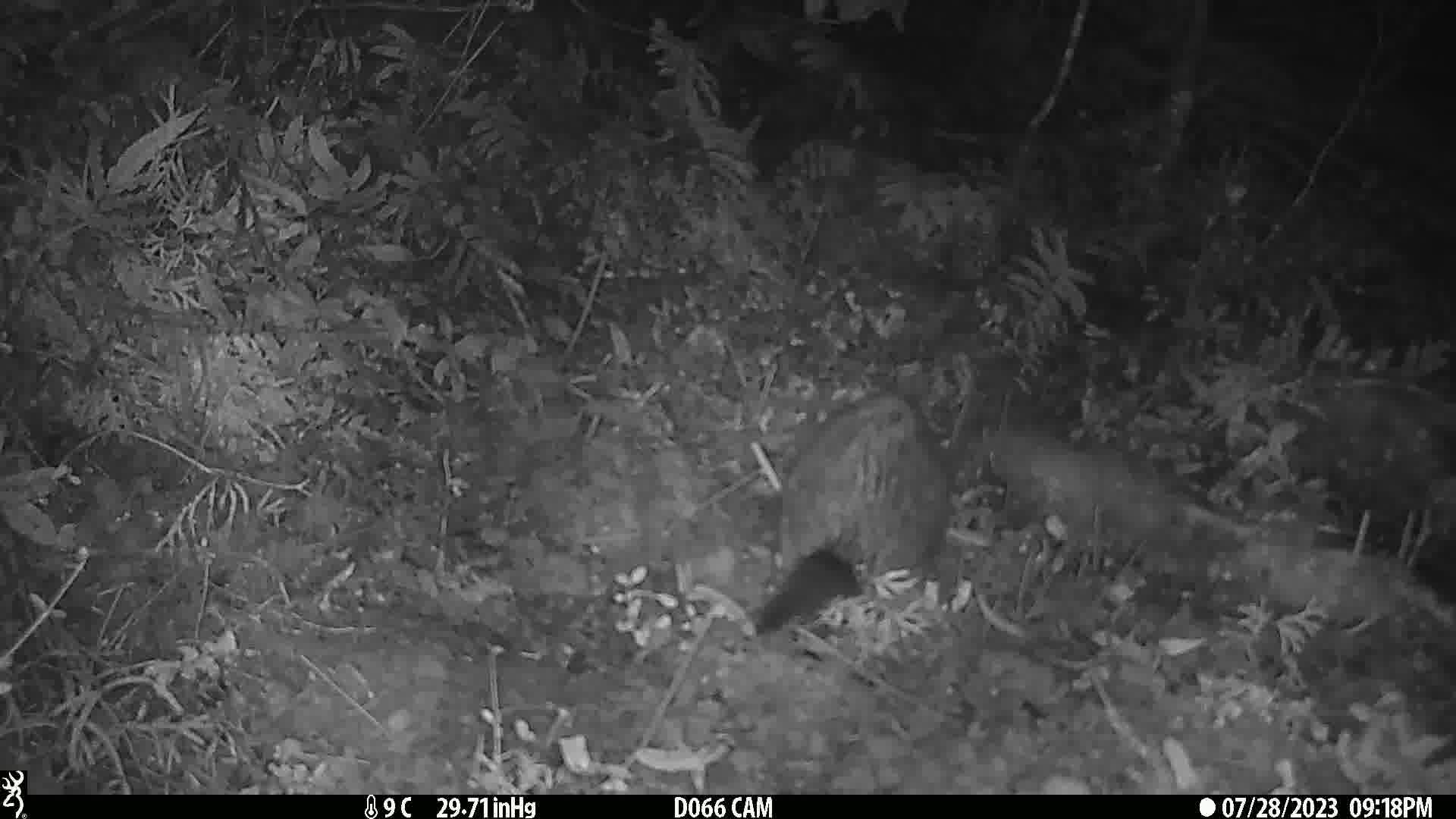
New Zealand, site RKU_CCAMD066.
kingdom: Animalia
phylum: Chordata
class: Mammalia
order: Diprotodontia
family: Phalangeridae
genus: Trichosurus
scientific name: Trichosurus vulpecula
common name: common brushtail possum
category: possum